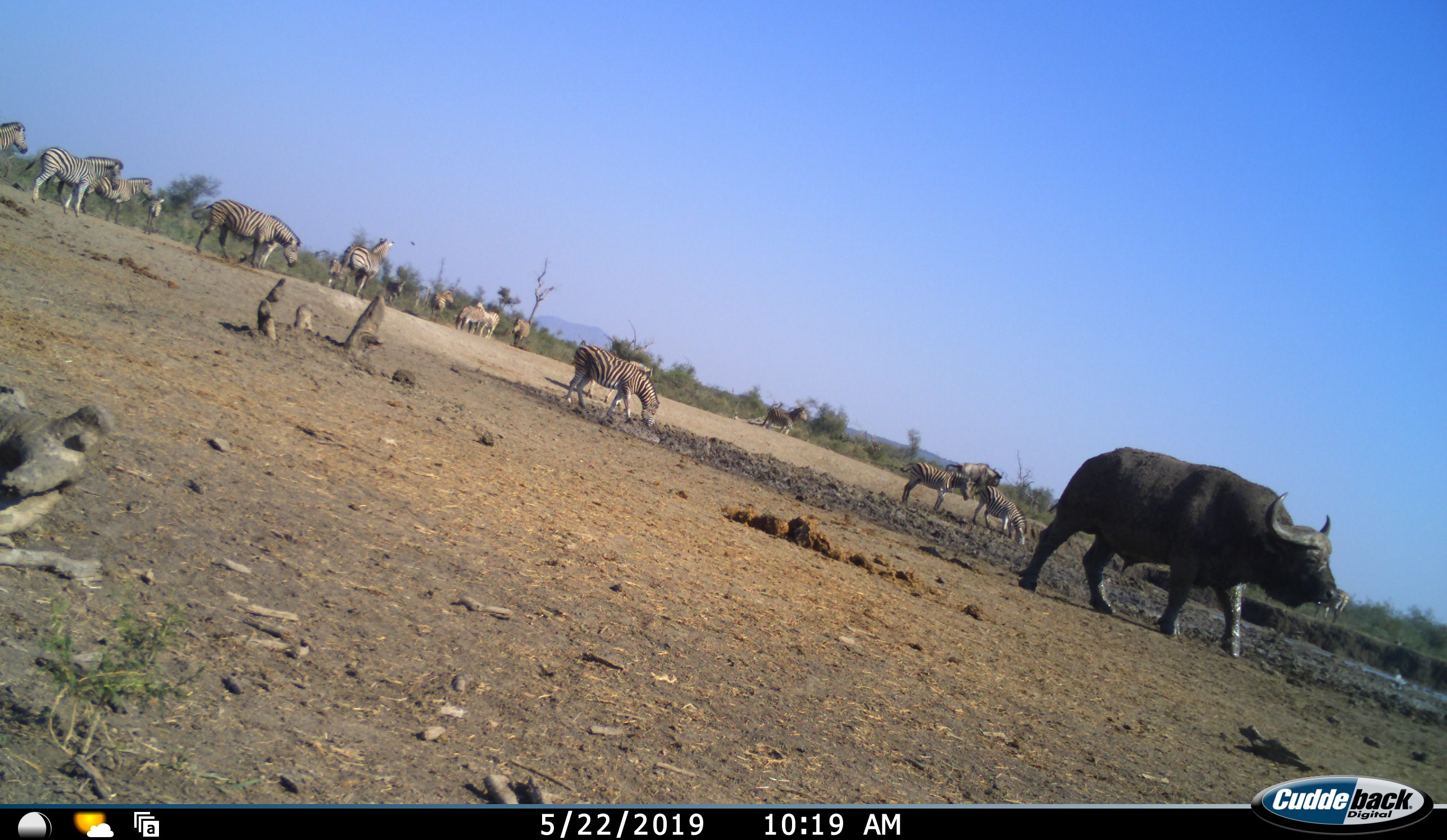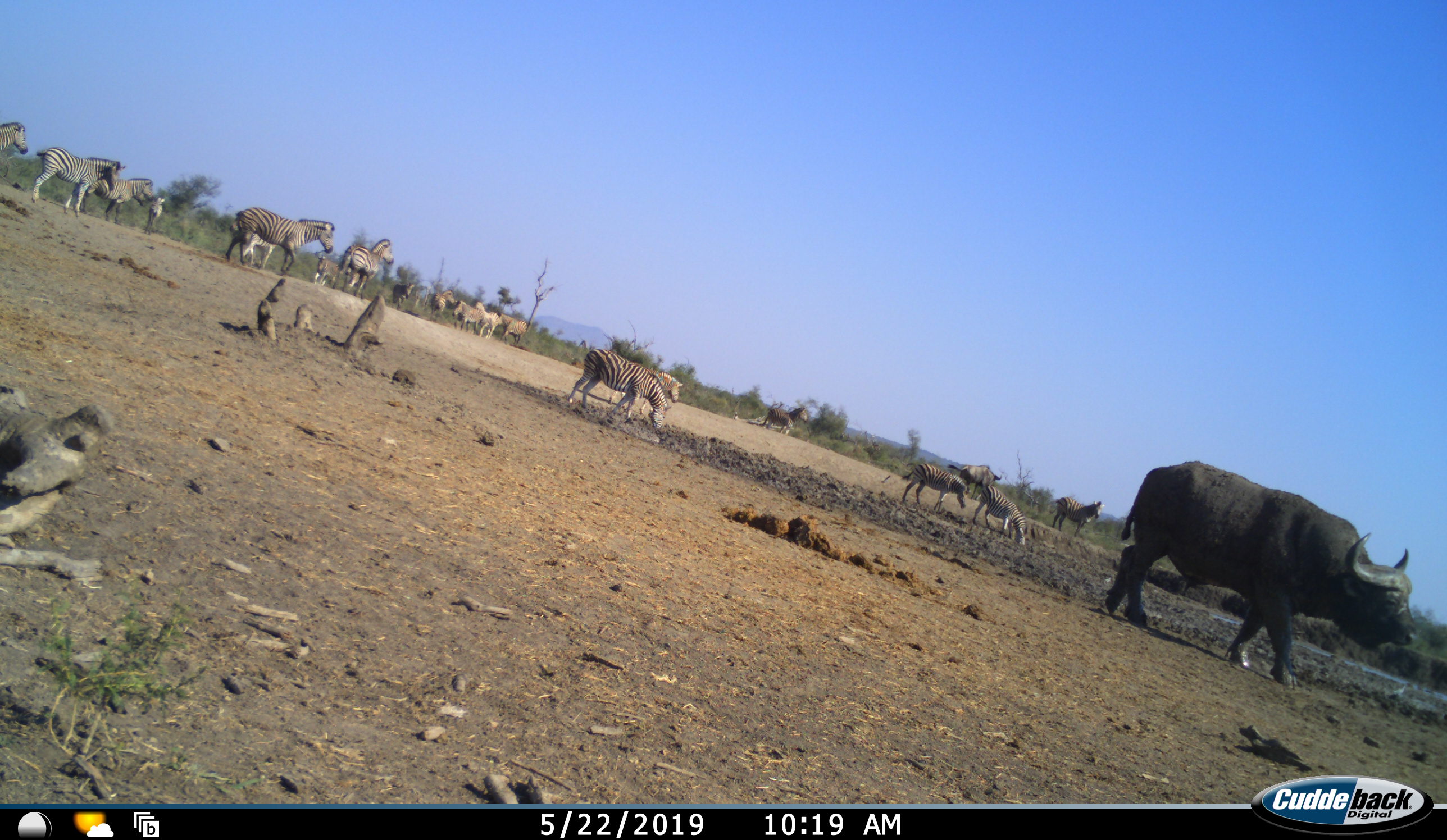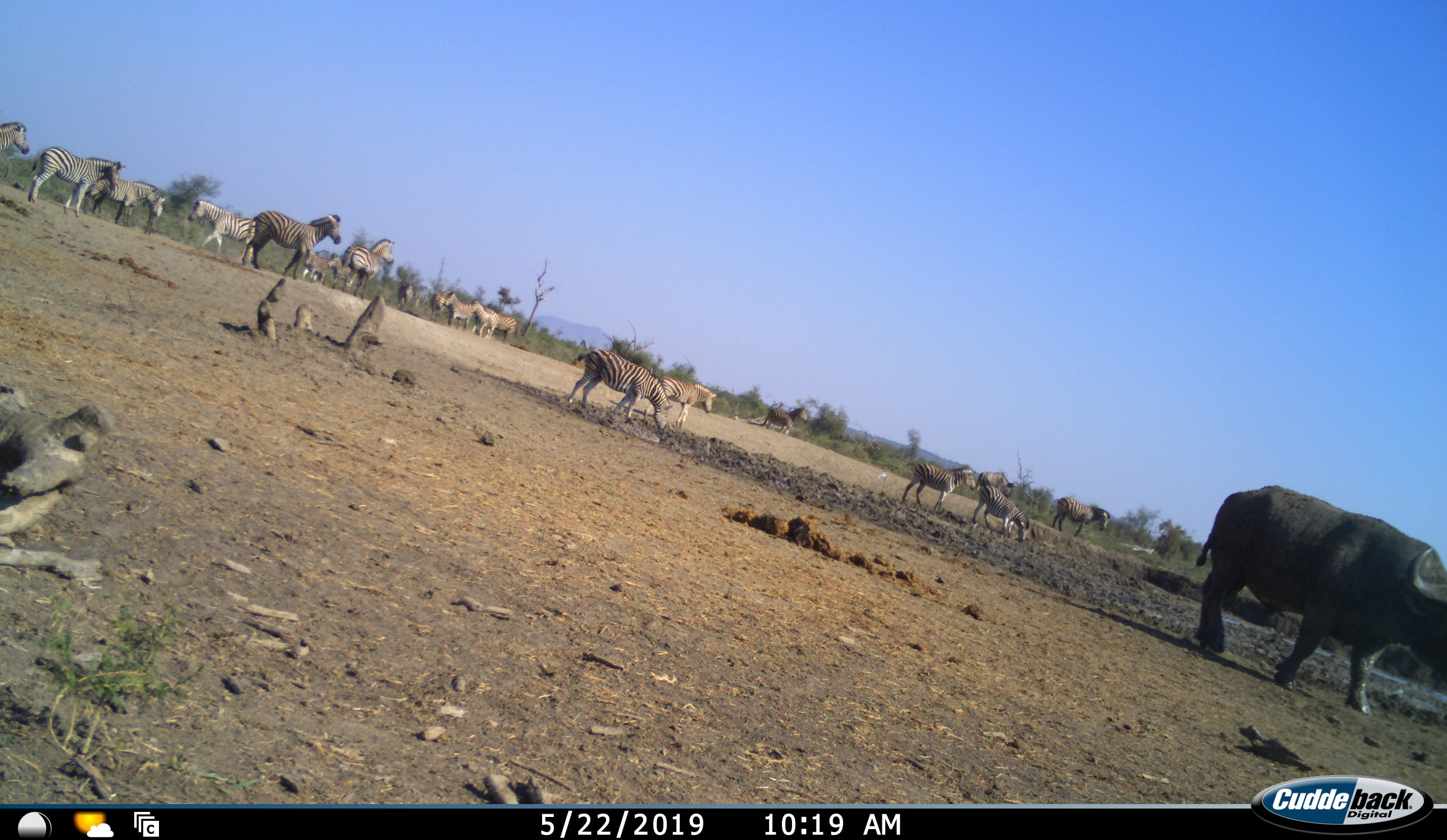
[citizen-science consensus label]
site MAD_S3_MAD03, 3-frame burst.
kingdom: Animalia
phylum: Chordata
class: Mammalia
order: Artiodactyla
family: Bovidae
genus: Syncerus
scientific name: Syncerus caffer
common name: african buffalo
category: buffalo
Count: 1.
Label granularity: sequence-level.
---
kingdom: Animalia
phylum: Chordata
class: Mammalia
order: Perissodactyla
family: Equidae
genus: Equus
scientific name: Equus quagga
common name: plains zebra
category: zebraplains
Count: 11-50.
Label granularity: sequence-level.